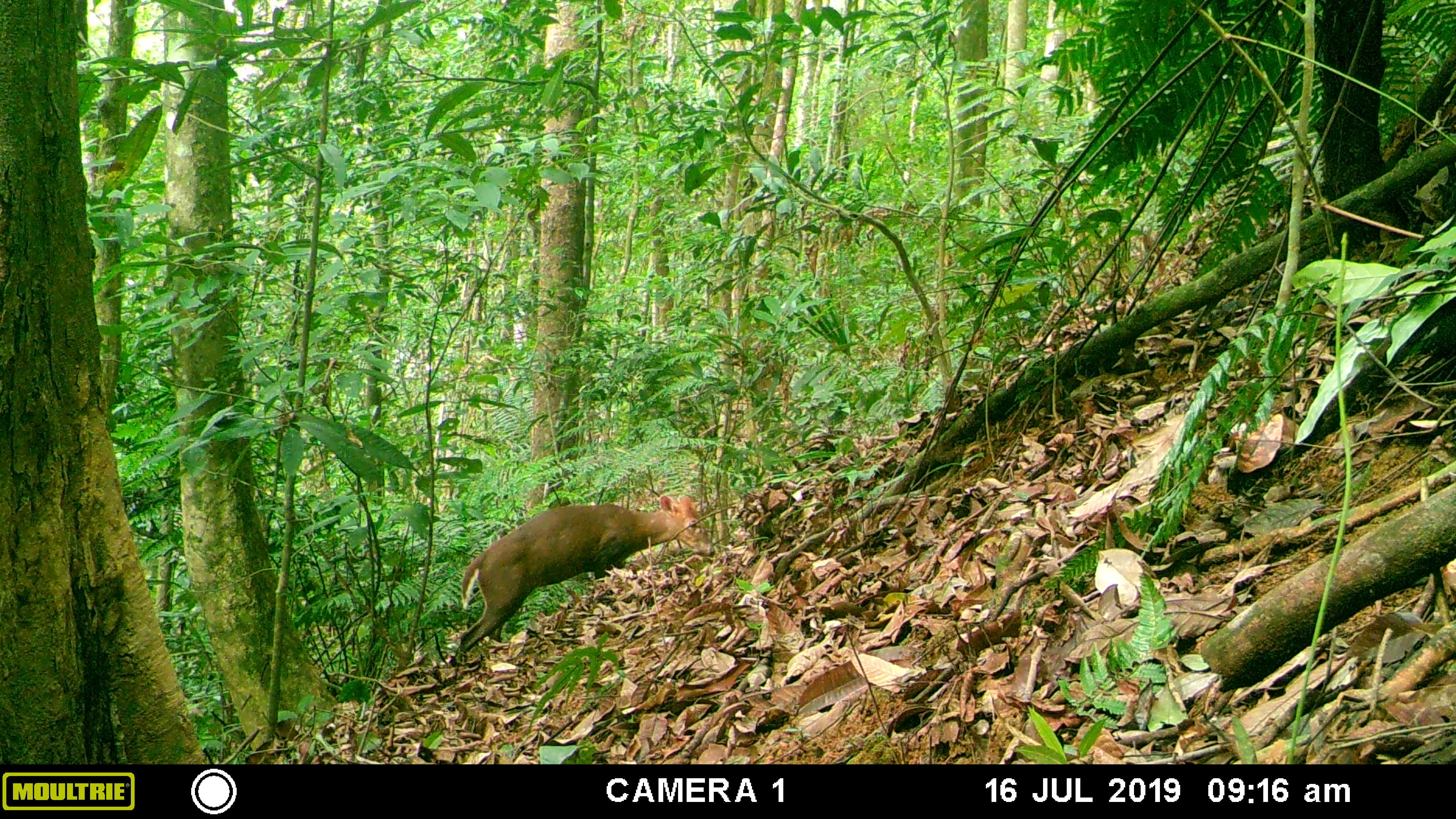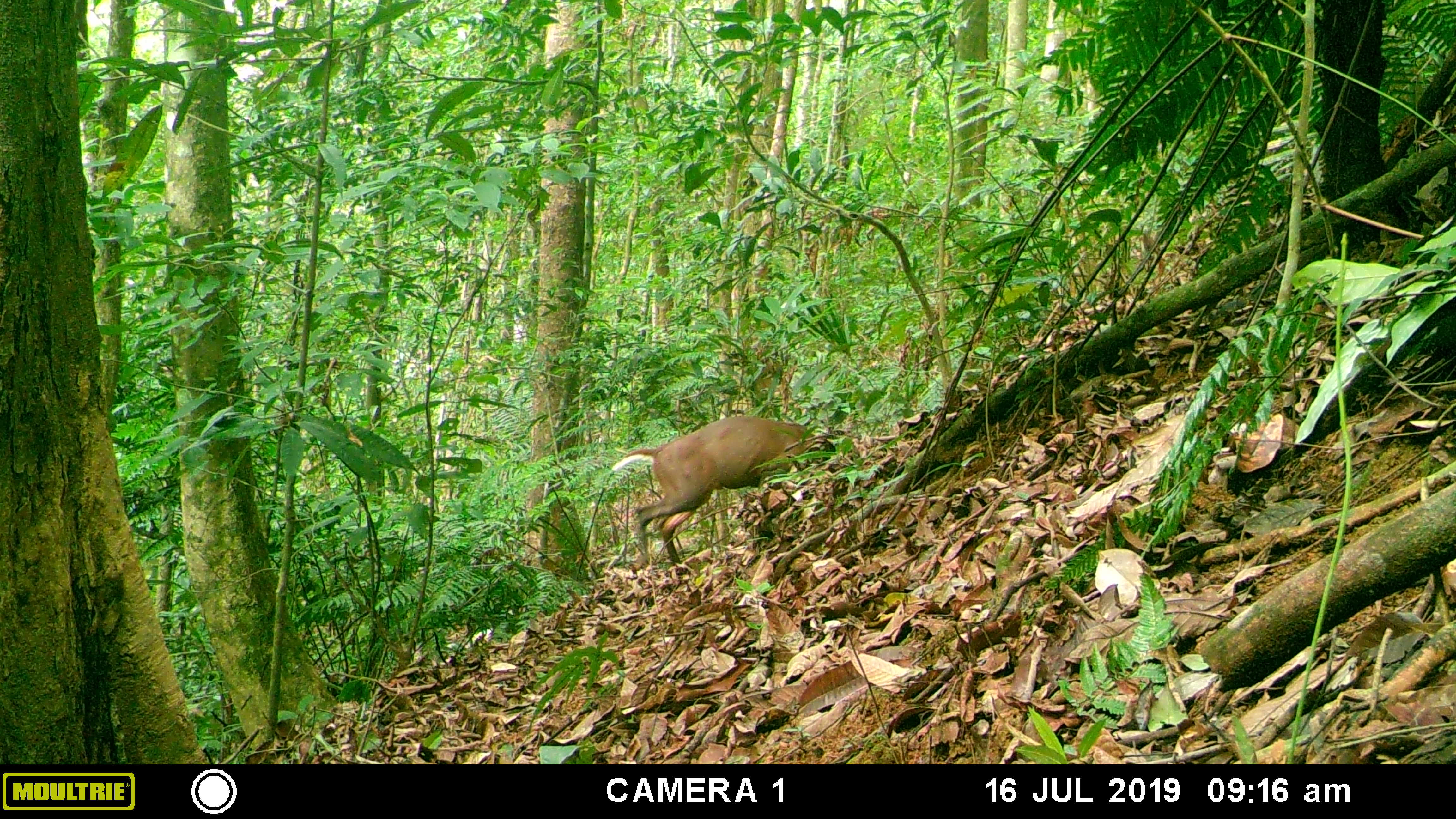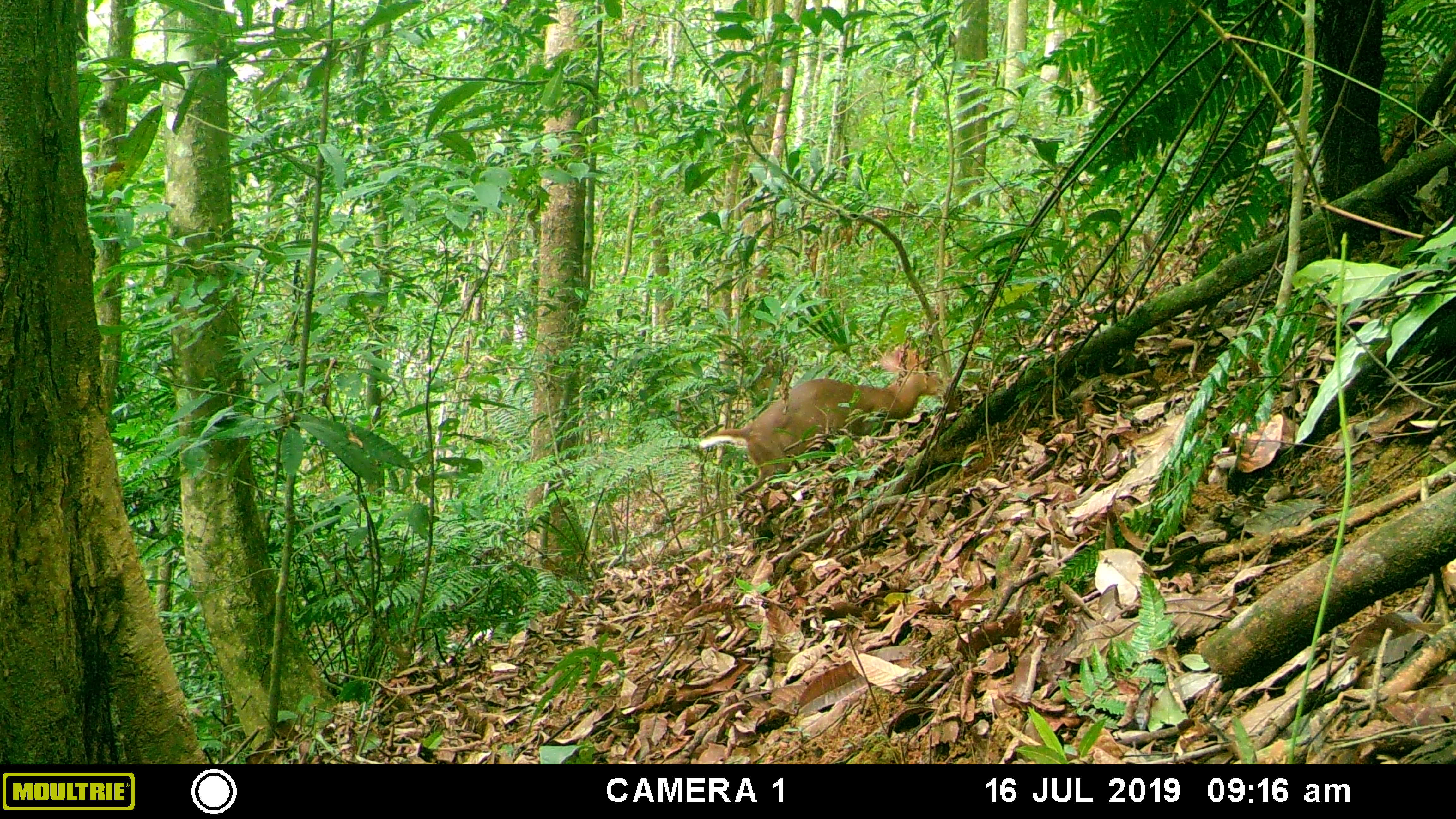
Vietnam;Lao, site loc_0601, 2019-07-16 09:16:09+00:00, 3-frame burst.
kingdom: Animalia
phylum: Chordata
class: Mammalia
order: Artiodactyla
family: Cervidae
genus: Muntiacus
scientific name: Muntiacus rooseveltorum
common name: roosevelt's muntjac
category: roosevelts muntjac group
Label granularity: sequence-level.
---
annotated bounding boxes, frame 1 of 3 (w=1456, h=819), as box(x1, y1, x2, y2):
roosevelts muntjac group: box(452, 492, 716, 666)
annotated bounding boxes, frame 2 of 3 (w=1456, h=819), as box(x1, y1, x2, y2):
roosevelts muntjac group: box(609, 414, 836, 576)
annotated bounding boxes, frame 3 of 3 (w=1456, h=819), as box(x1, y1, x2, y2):
roosevelts muntjac group: box(696, 341, 948, 497)